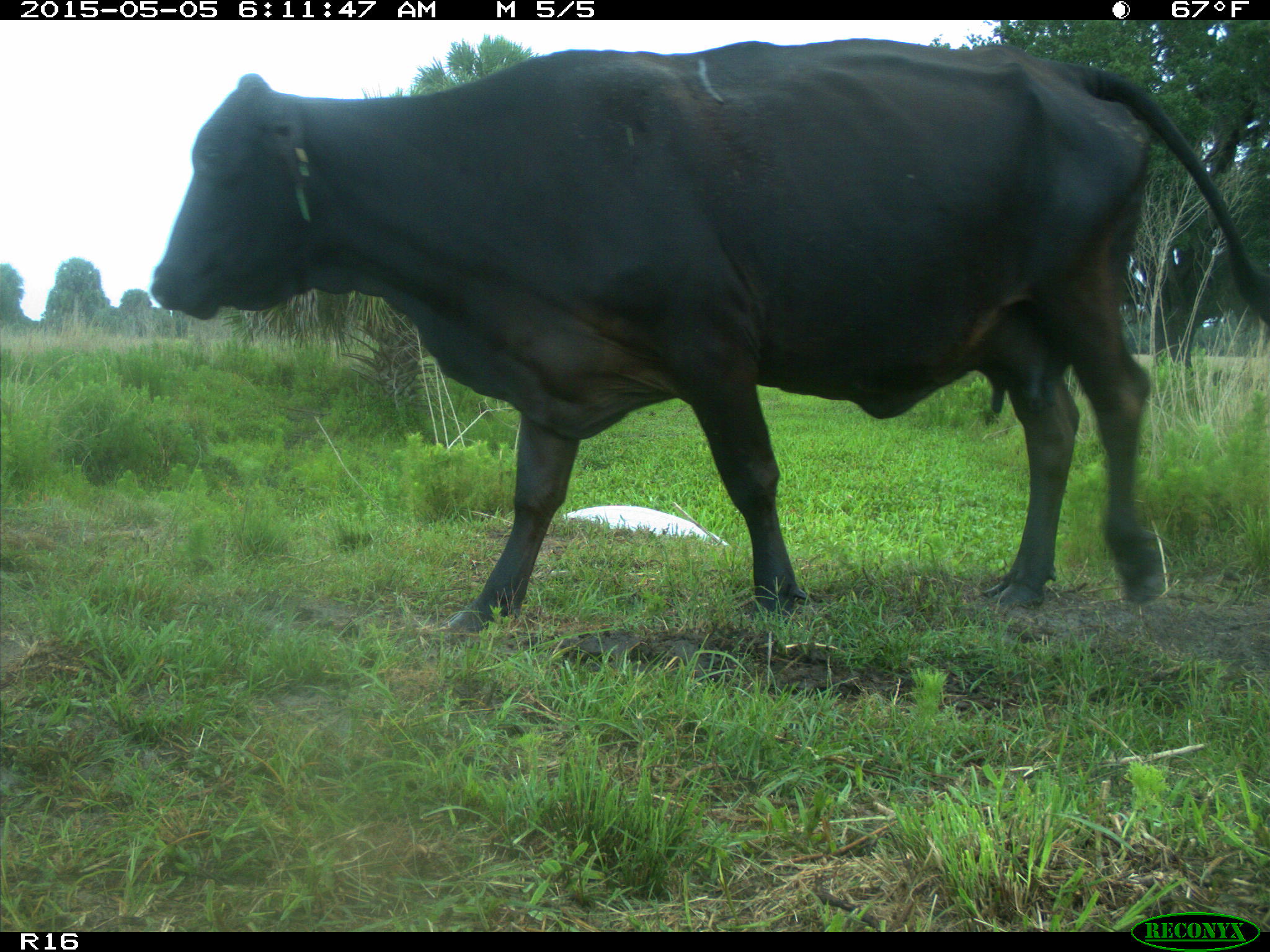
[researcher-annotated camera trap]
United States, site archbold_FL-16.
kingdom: Animalia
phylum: Chordata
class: Mammalia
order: Artiodactyla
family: Bovidae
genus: Bos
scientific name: Bos taurus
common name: domestic cow